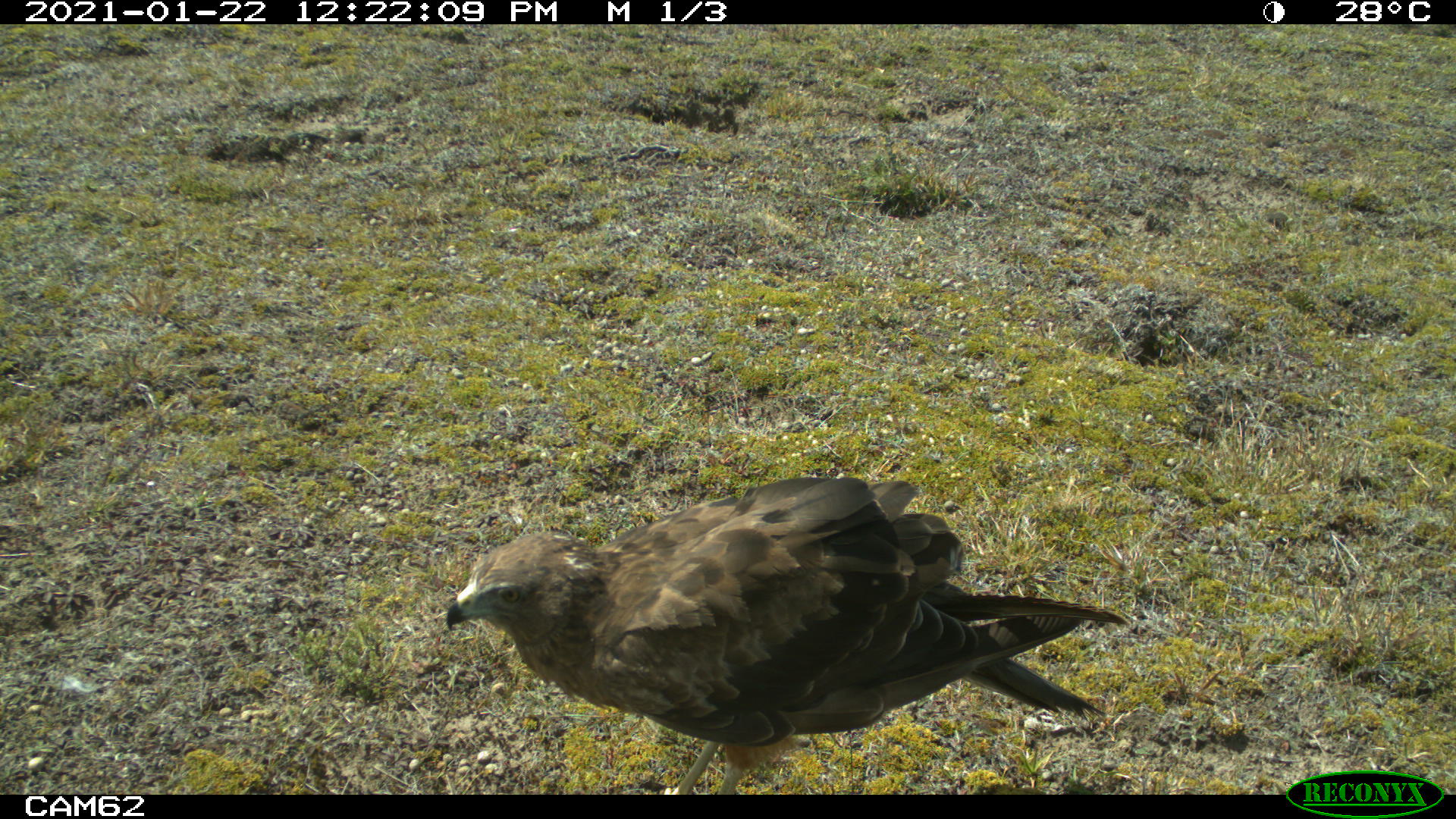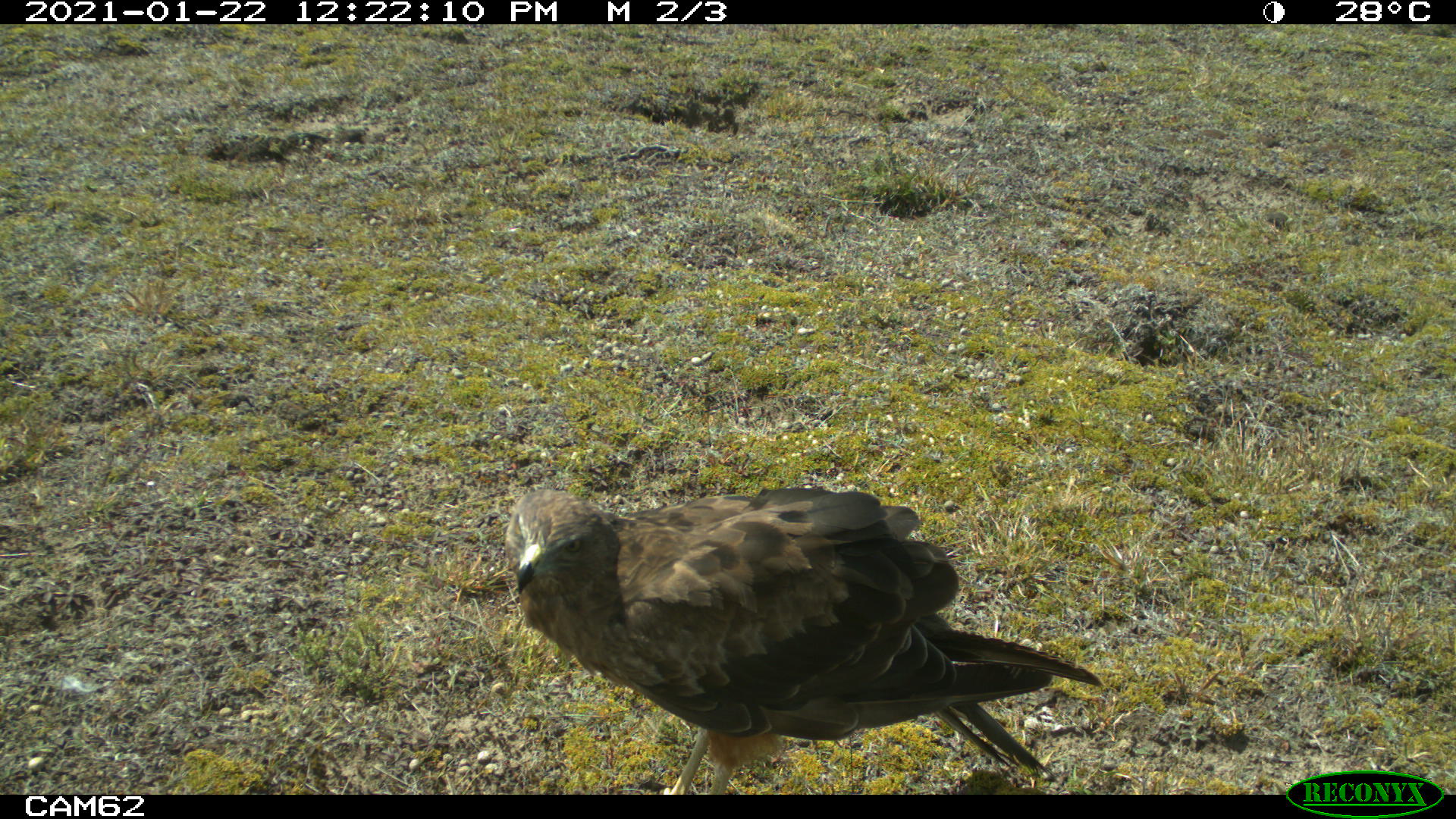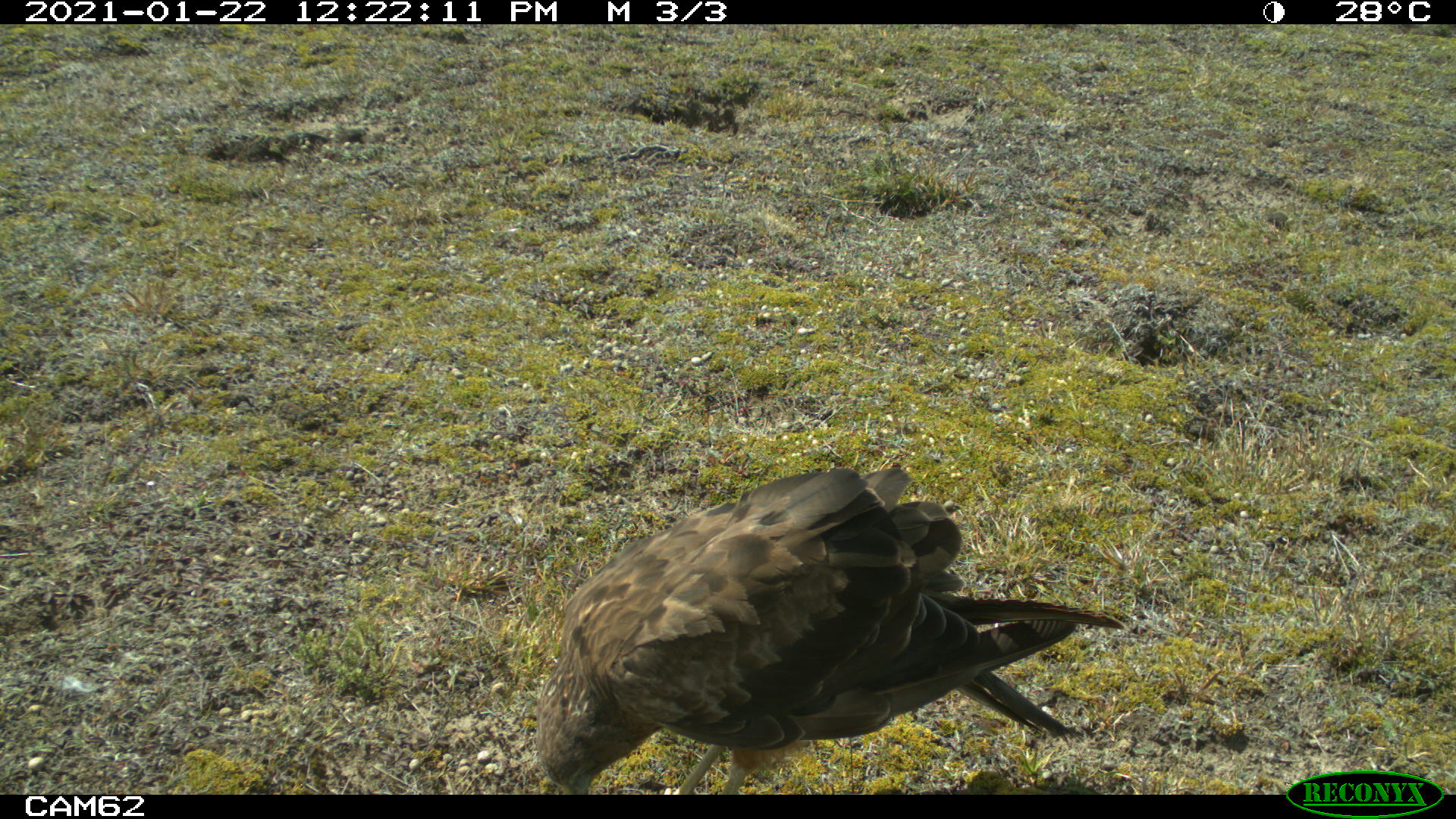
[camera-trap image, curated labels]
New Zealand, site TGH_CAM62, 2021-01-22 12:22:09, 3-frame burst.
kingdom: Animalia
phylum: Chordata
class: Aves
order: Accipitriformes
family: Accipitridae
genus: Circus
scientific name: Circus approximans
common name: swamp harrier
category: harrier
Harrier (swamp harrier) (Circus approximans).